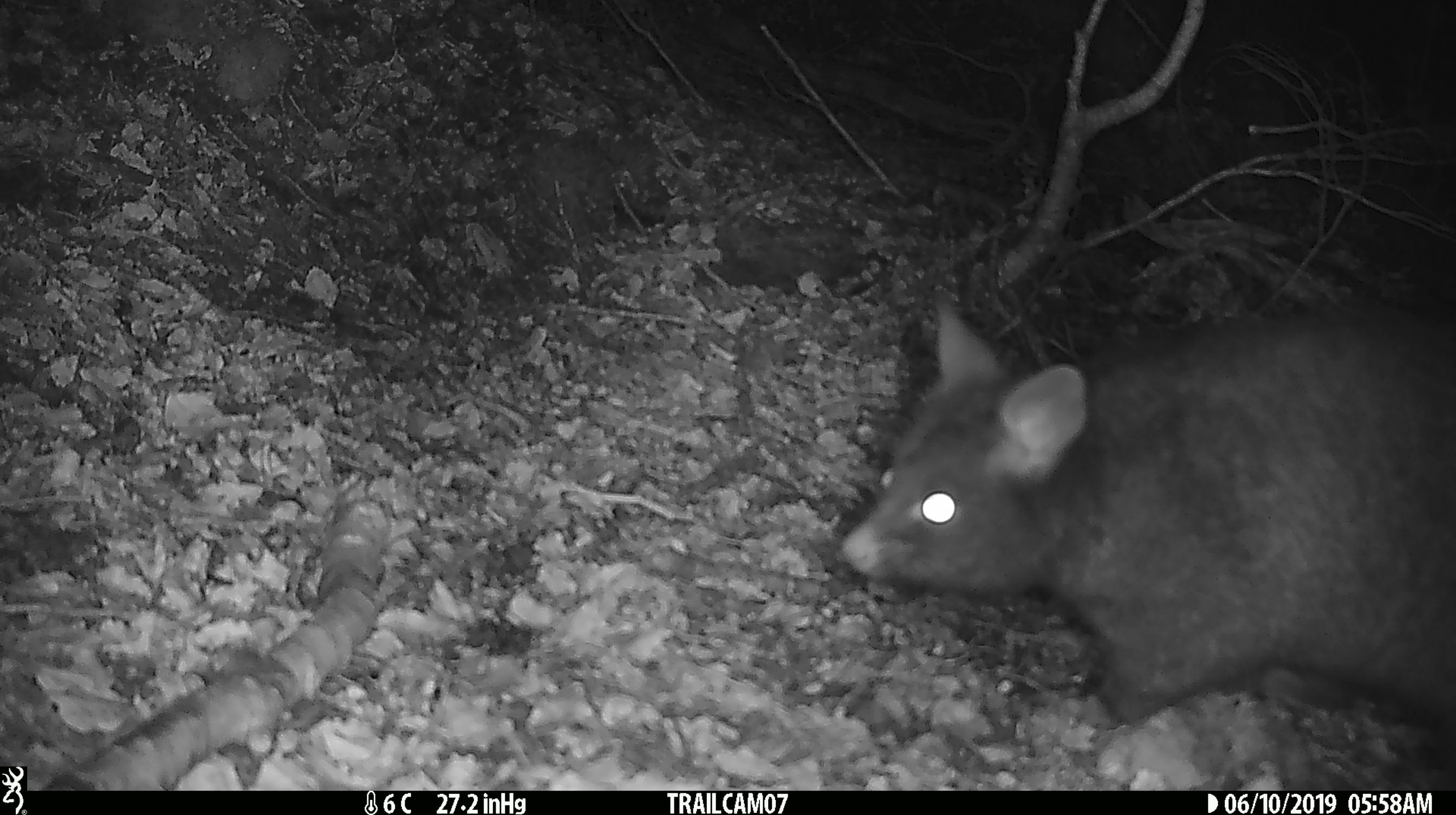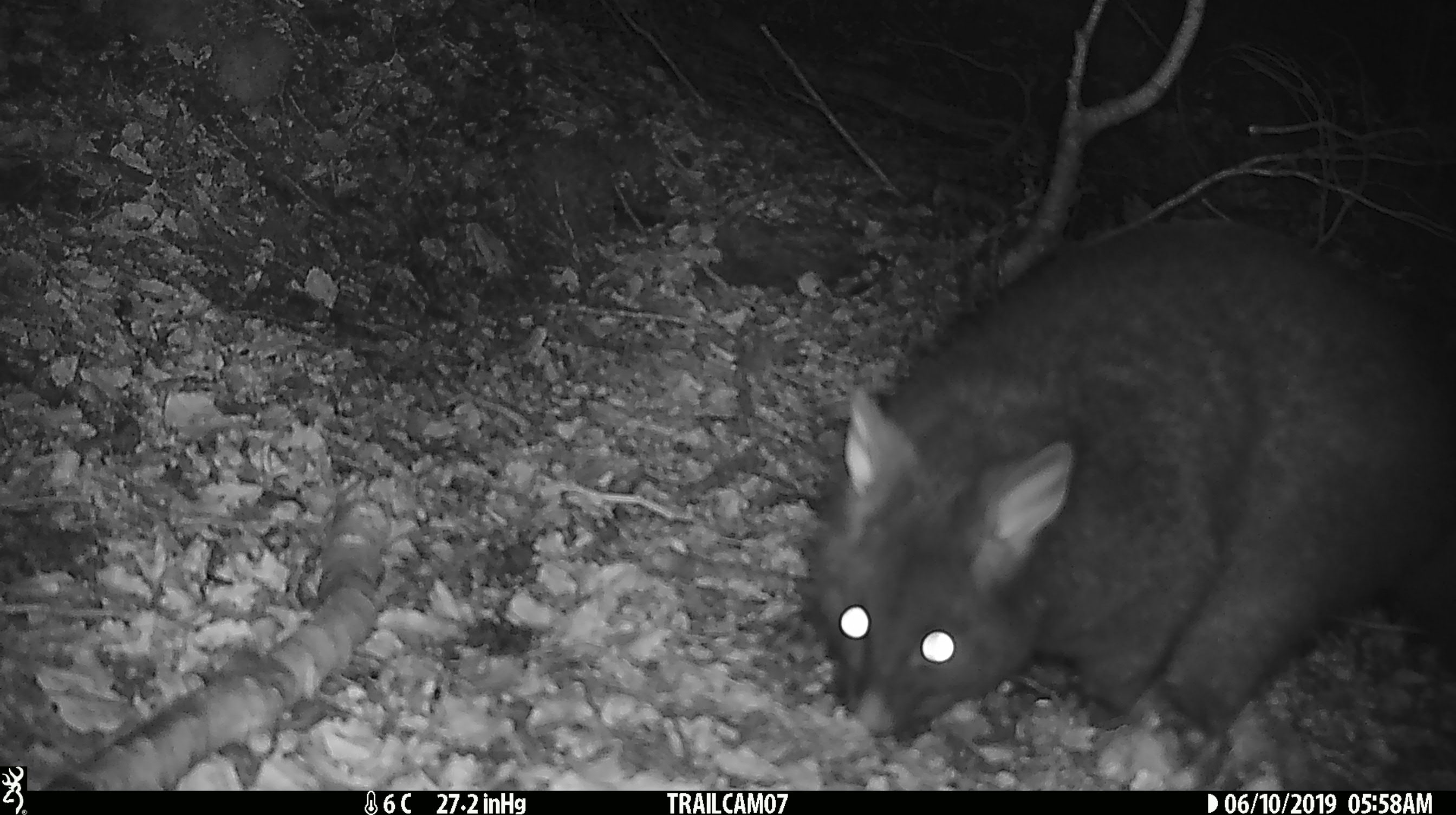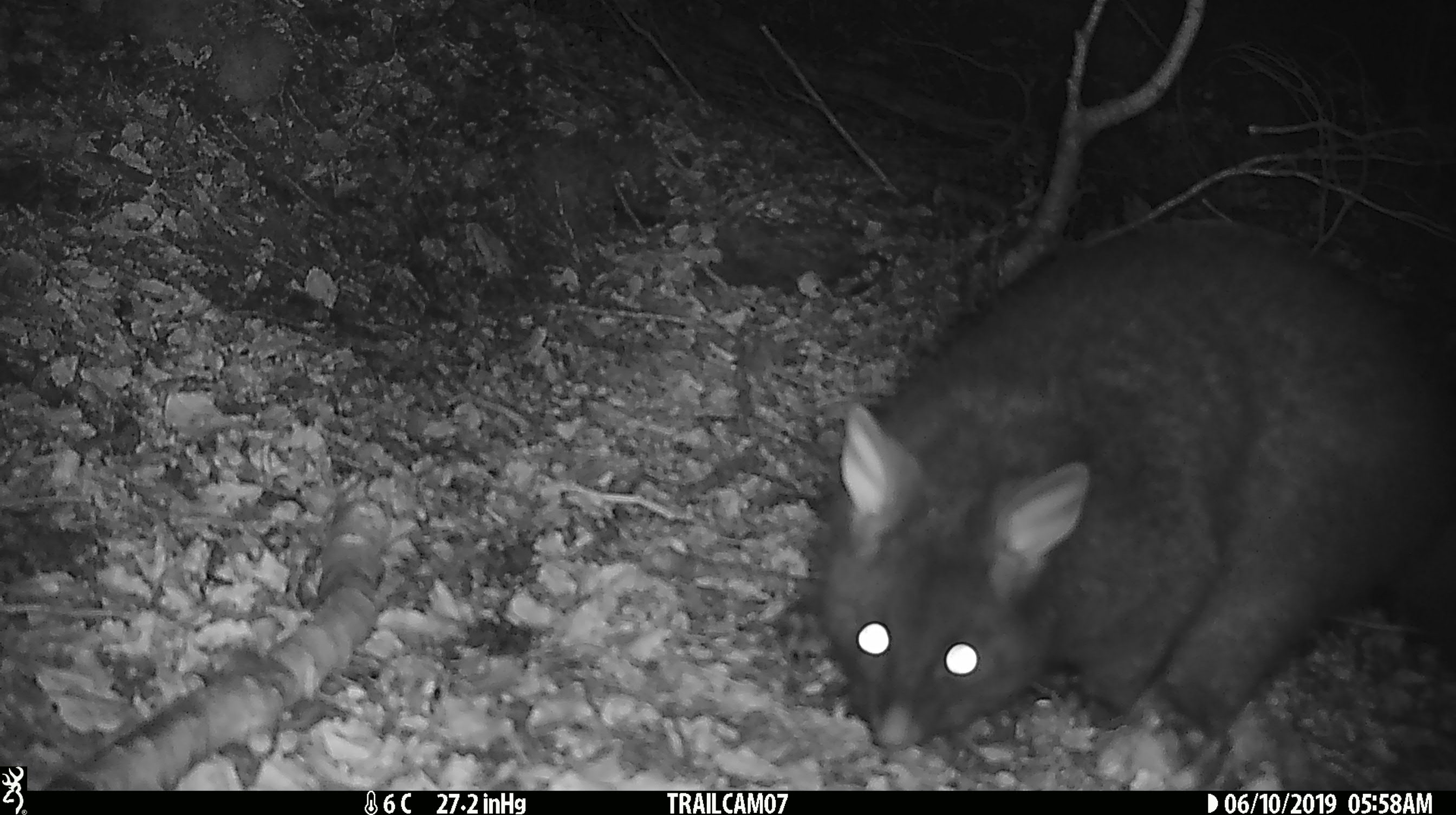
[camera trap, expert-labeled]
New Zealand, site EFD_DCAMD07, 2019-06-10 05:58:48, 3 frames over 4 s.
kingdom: Animalia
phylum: Chordata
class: Mammalia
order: Diprotodontia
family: Phalangeridae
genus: Trichosurus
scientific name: Trichosurus vulpecula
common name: common brushtail possum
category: possum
Possum (common brushtail possum) (Trichosurus vulpecula).